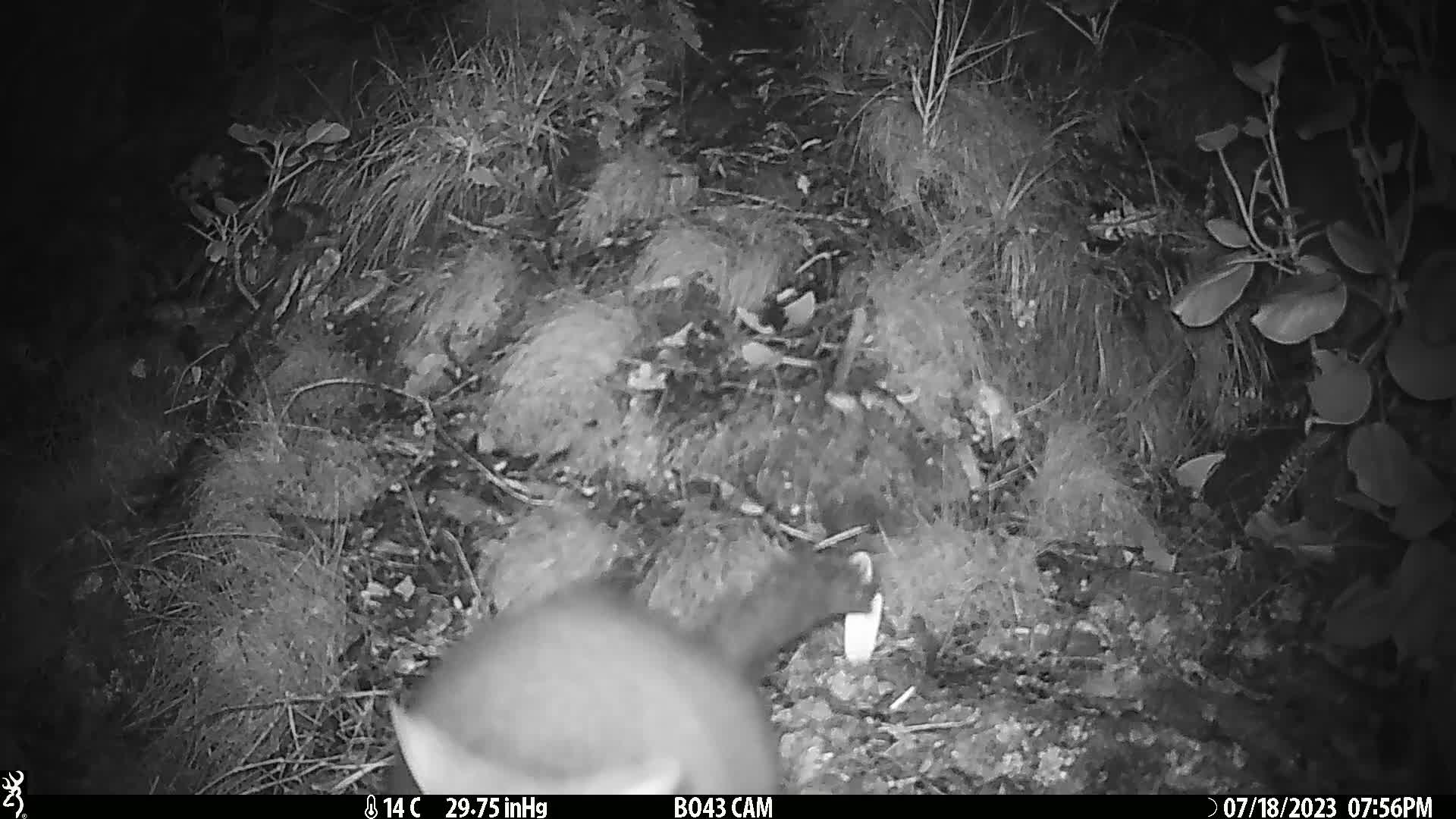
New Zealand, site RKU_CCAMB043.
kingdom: Animalia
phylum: Chordata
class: Mammalia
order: Diprotodontia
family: Phalangeridae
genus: Trichosurus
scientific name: Trichosurus vulpecula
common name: common brushtail possum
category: possum